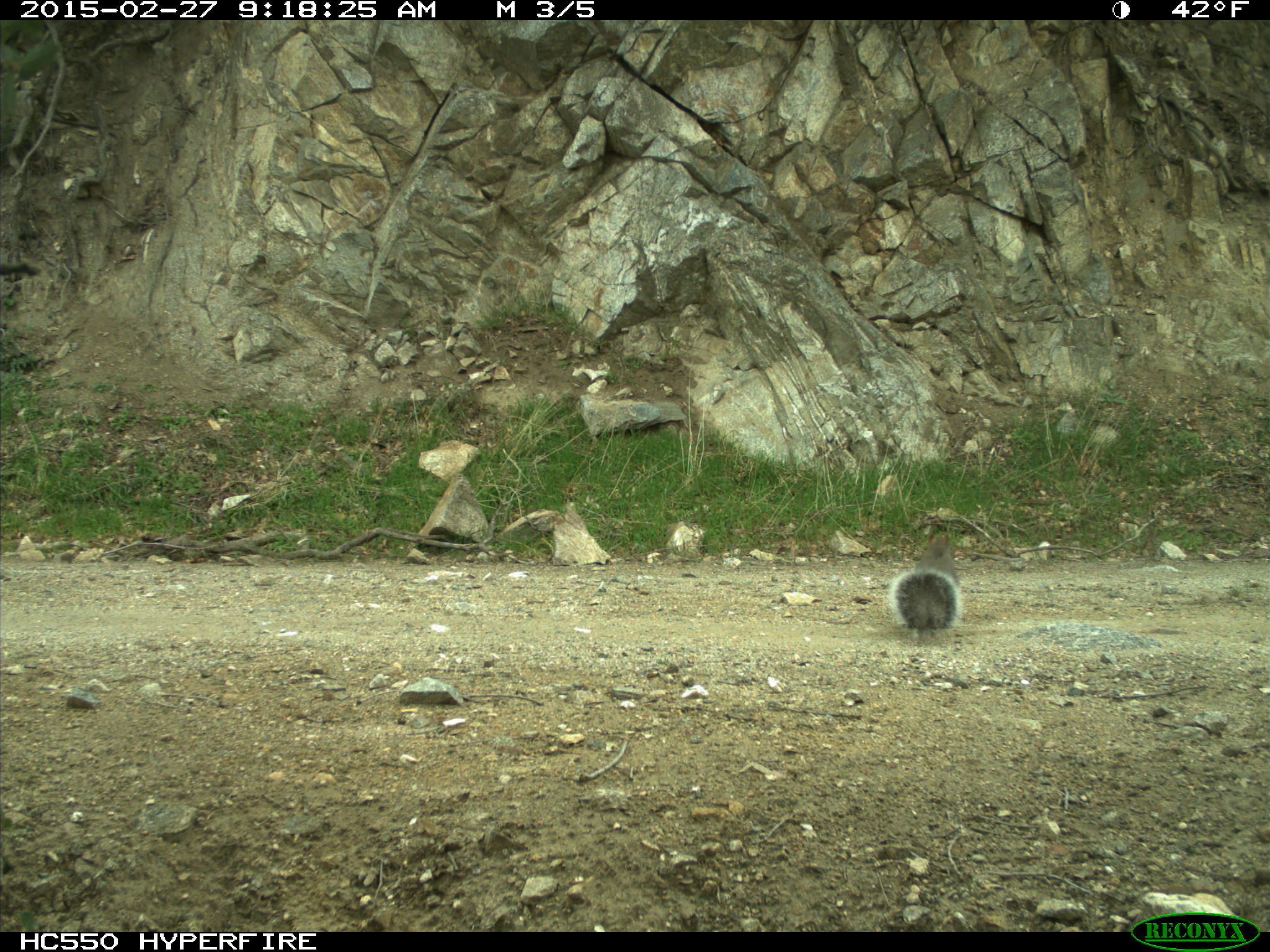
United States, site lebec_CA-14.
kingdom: Animalia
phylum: Chordata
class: Mammalia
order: Rodentia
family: Sciuridae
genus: Sciurus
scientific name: Sciurus carolinensis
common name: eastern gray squirrel